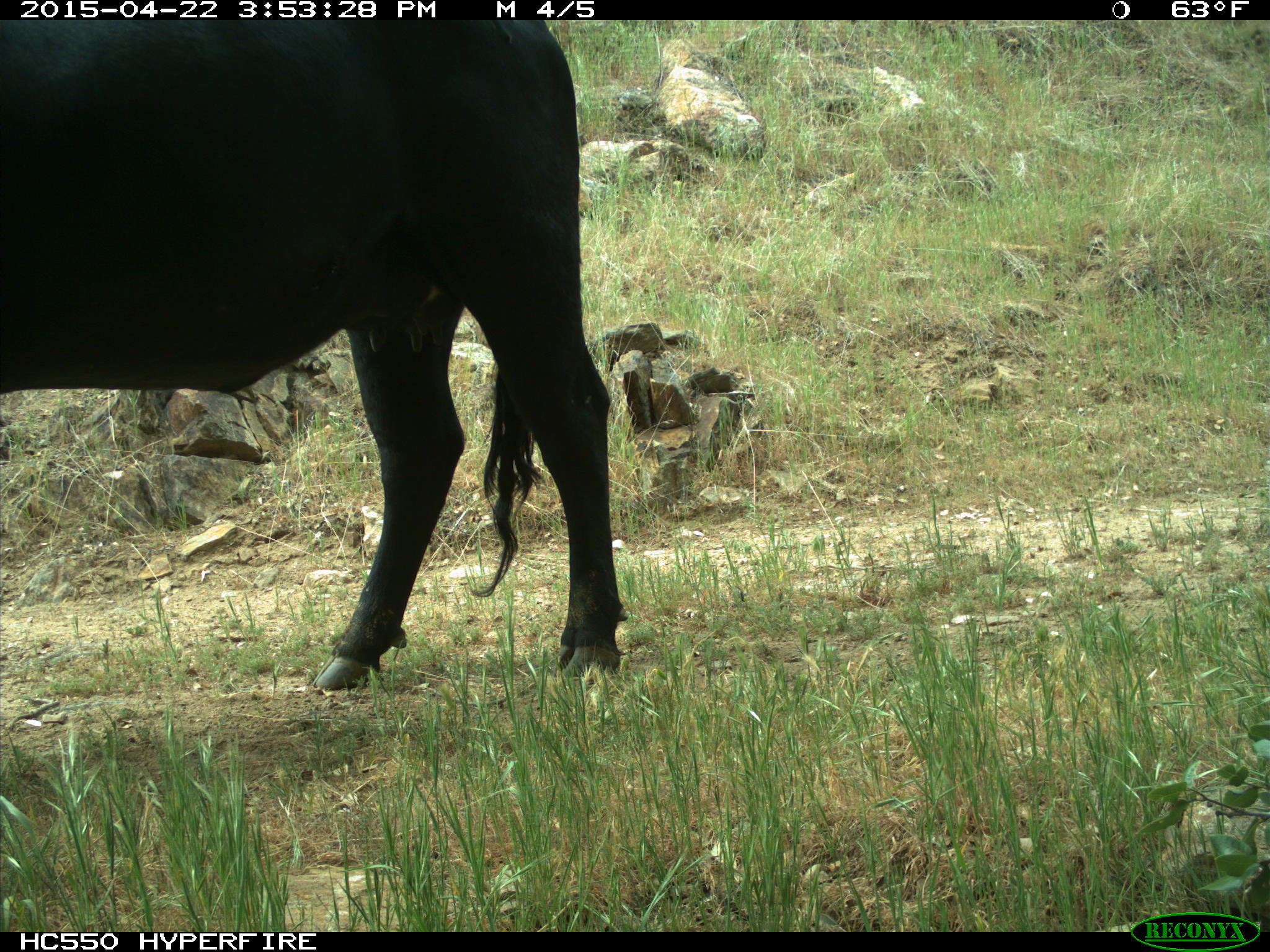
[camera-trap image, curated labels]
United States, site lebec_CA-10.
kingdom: Animalia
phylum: Chordata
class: Mammalia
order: Artiodactyla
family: Bovidae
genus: Bos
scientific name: Bos taurus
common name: domestic cow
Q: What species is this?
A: Bos taurus (domestic cow).